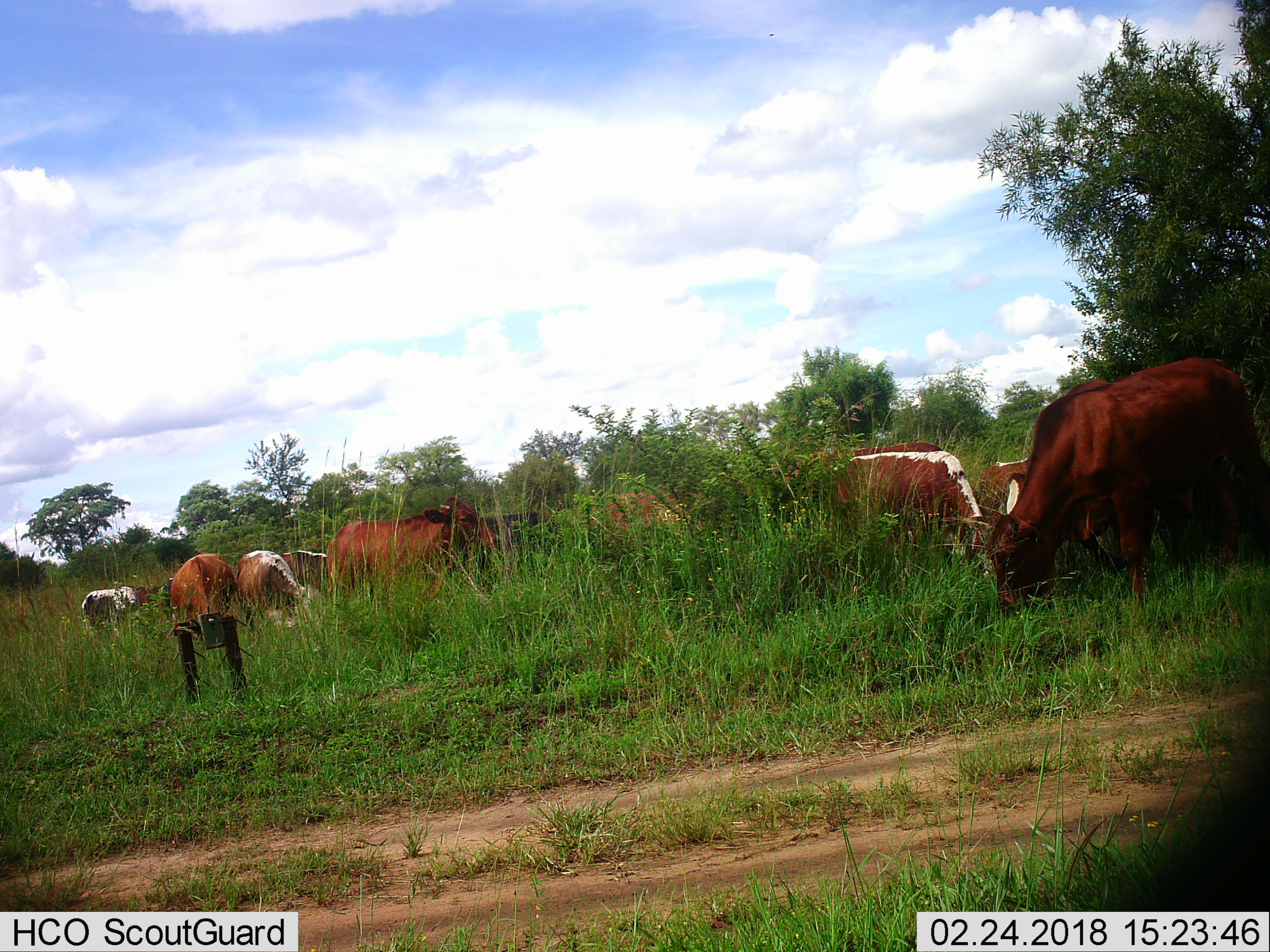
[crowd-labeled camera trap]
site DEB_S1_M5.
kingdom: Animalia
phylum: Chordata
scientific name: Vertebrata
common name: domestic animal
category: domesticanimal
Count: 11-50.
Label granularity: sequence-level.